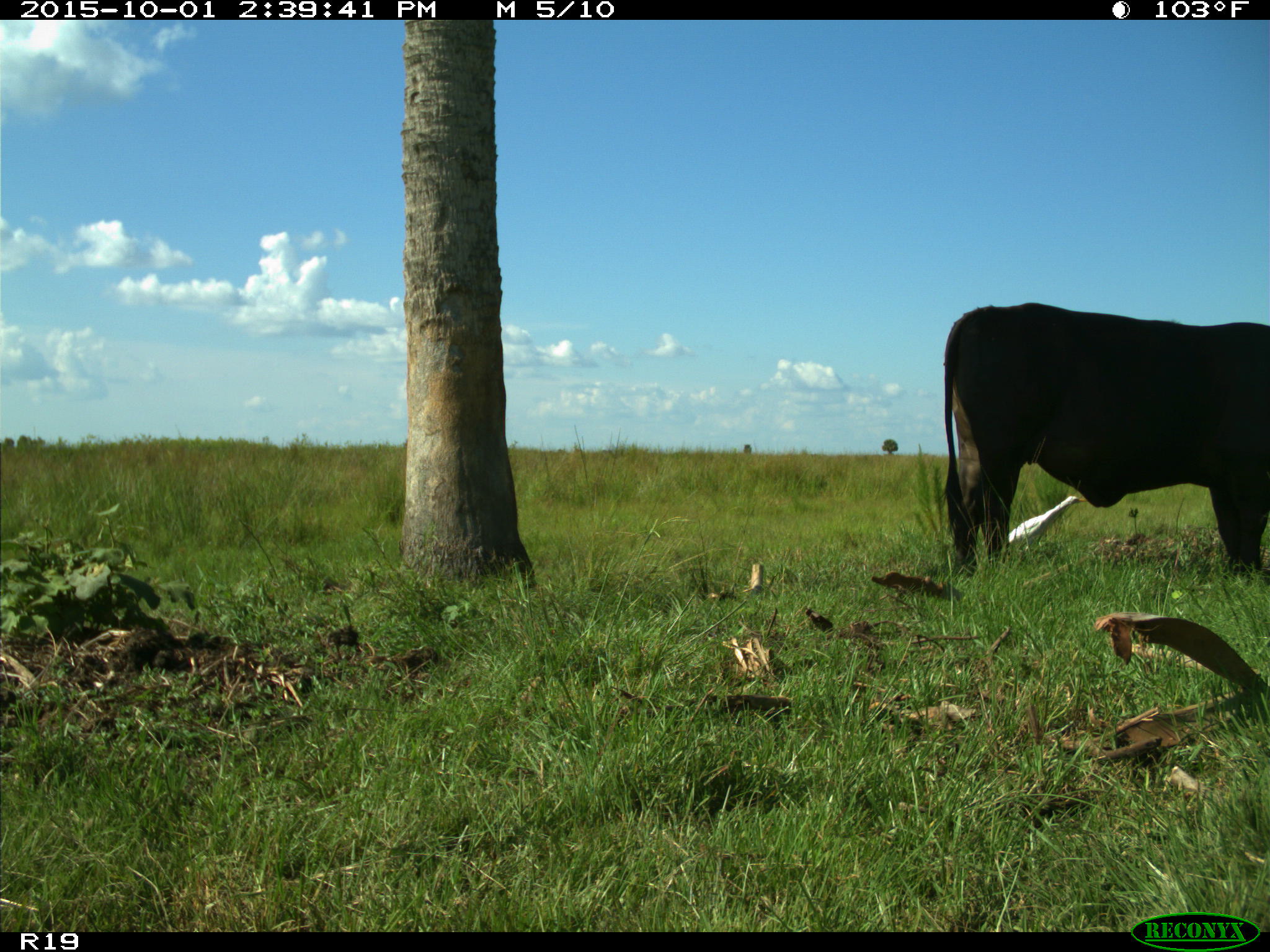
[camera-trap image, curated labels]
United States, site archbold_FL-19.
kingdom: Animalia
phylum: Chordata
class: Mammalia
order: Artiodactyla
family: Bovidae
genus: Bos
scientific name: Bos taurus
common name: domestic cow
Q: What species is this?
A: Bos taurus (domestic cow).